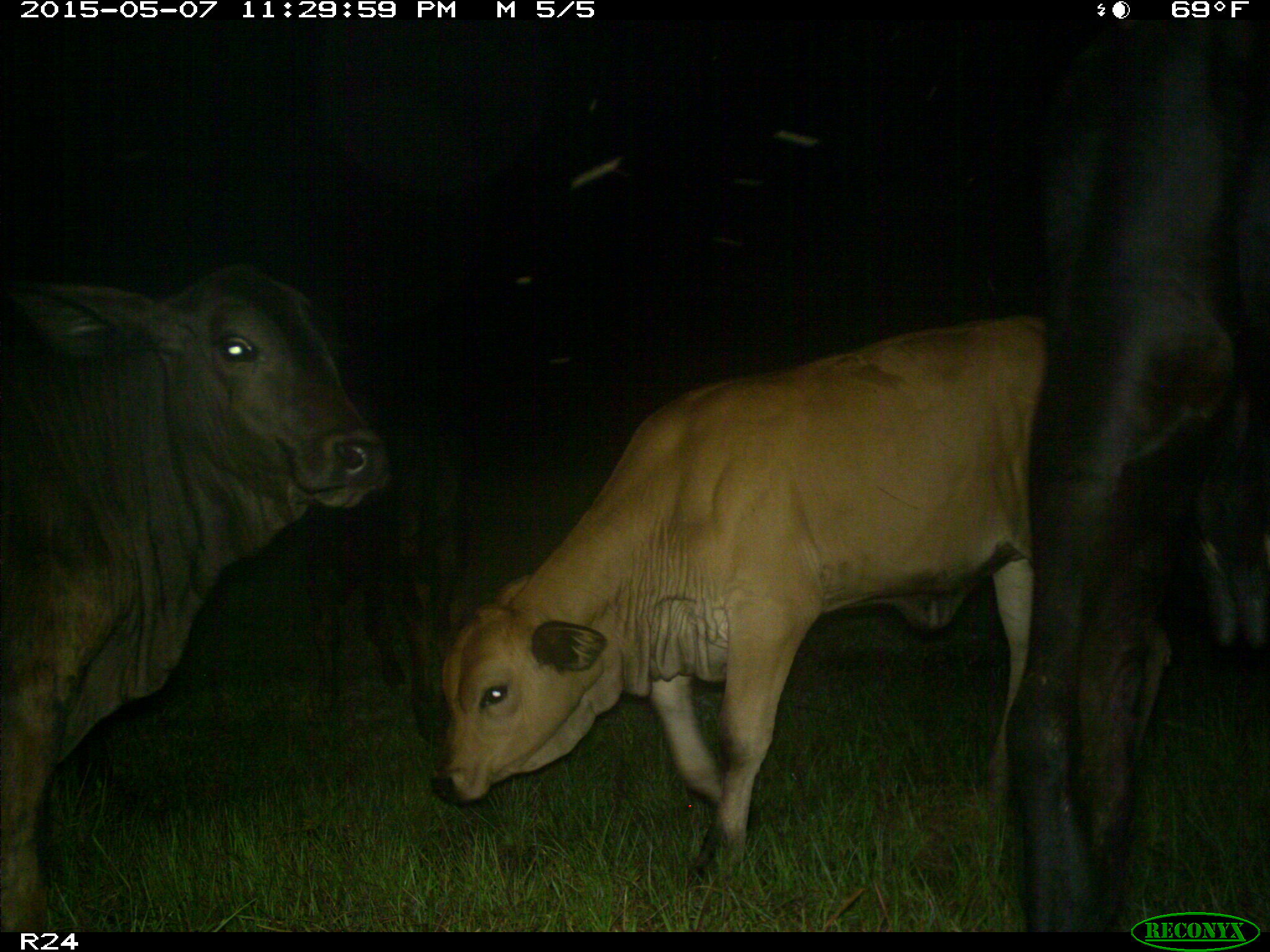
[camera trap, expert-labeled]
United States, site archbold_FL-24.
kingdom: Animalia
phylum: Chordata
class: Mammalia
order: Artiodactyla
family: Bovidae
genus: Bos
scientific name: Bos taurus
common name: domestic cow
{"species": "Bos taurus (domestic cow)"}